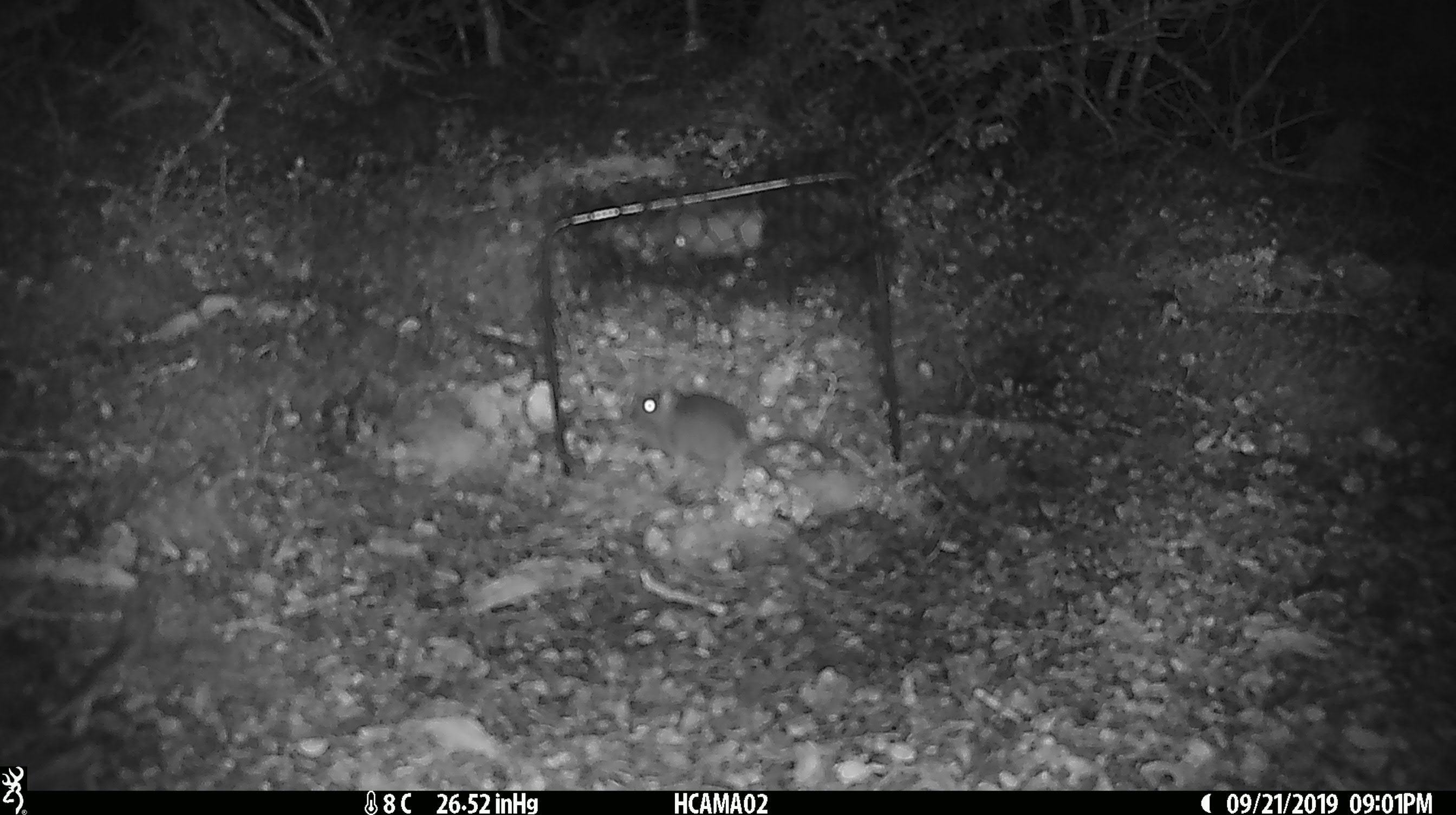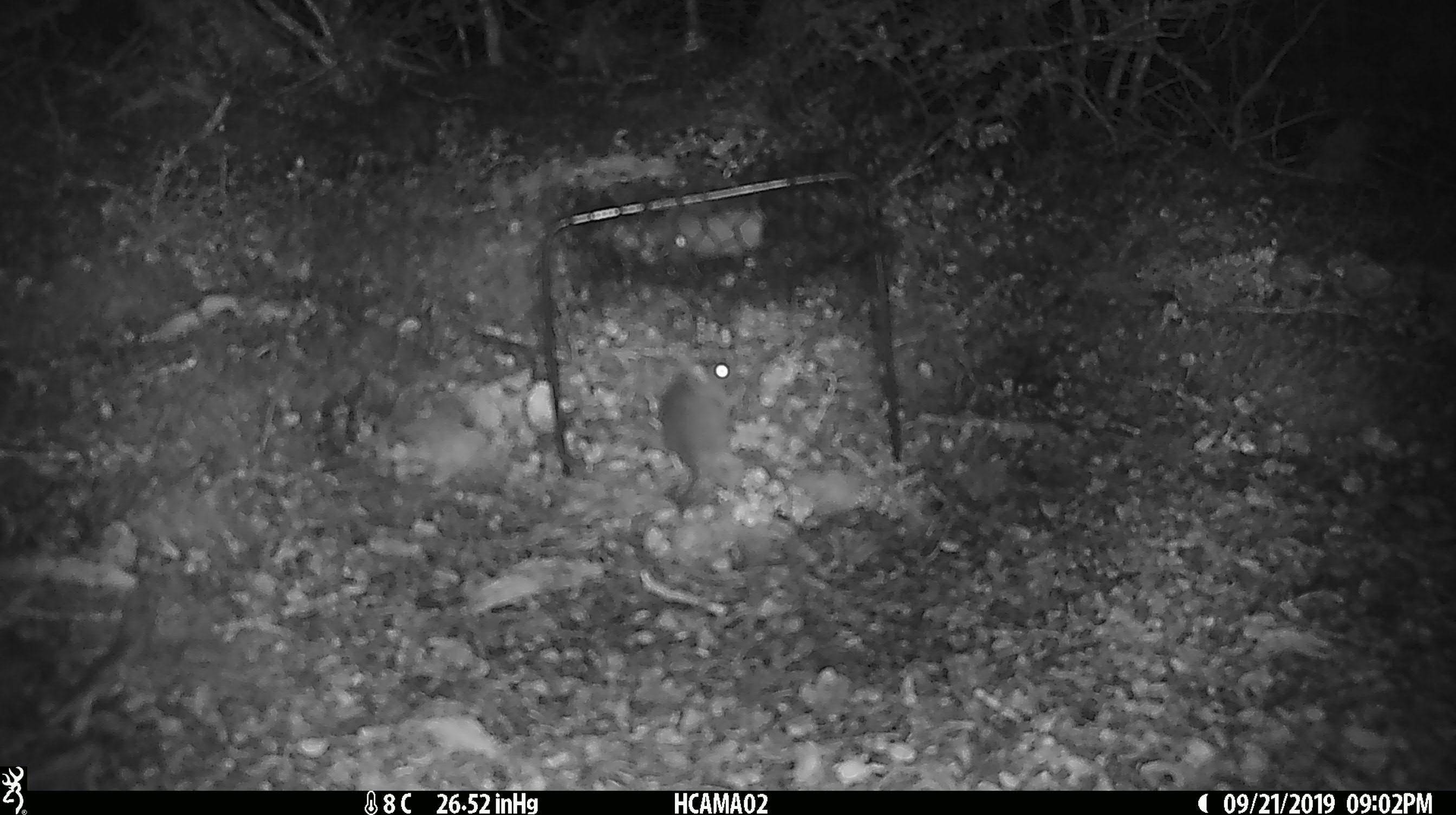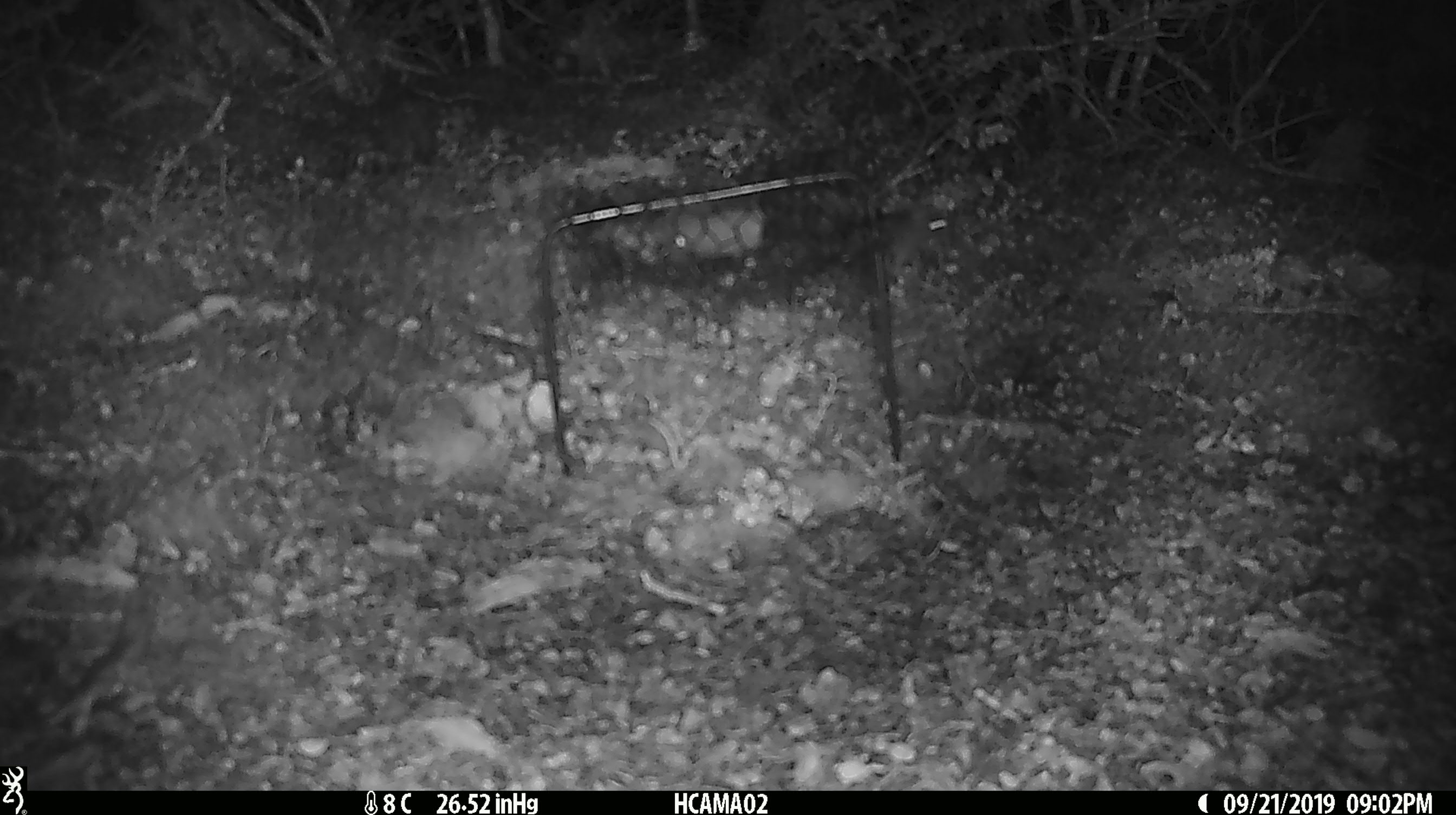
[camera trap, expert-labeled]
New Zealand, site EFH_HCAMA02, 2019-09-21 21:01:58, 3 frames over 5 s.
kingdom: Animalia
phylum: Chordata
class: Mammalia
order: Rodentia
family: Muridae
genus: Mus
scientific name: Mus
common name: mouse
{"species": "mouse (Mus)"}